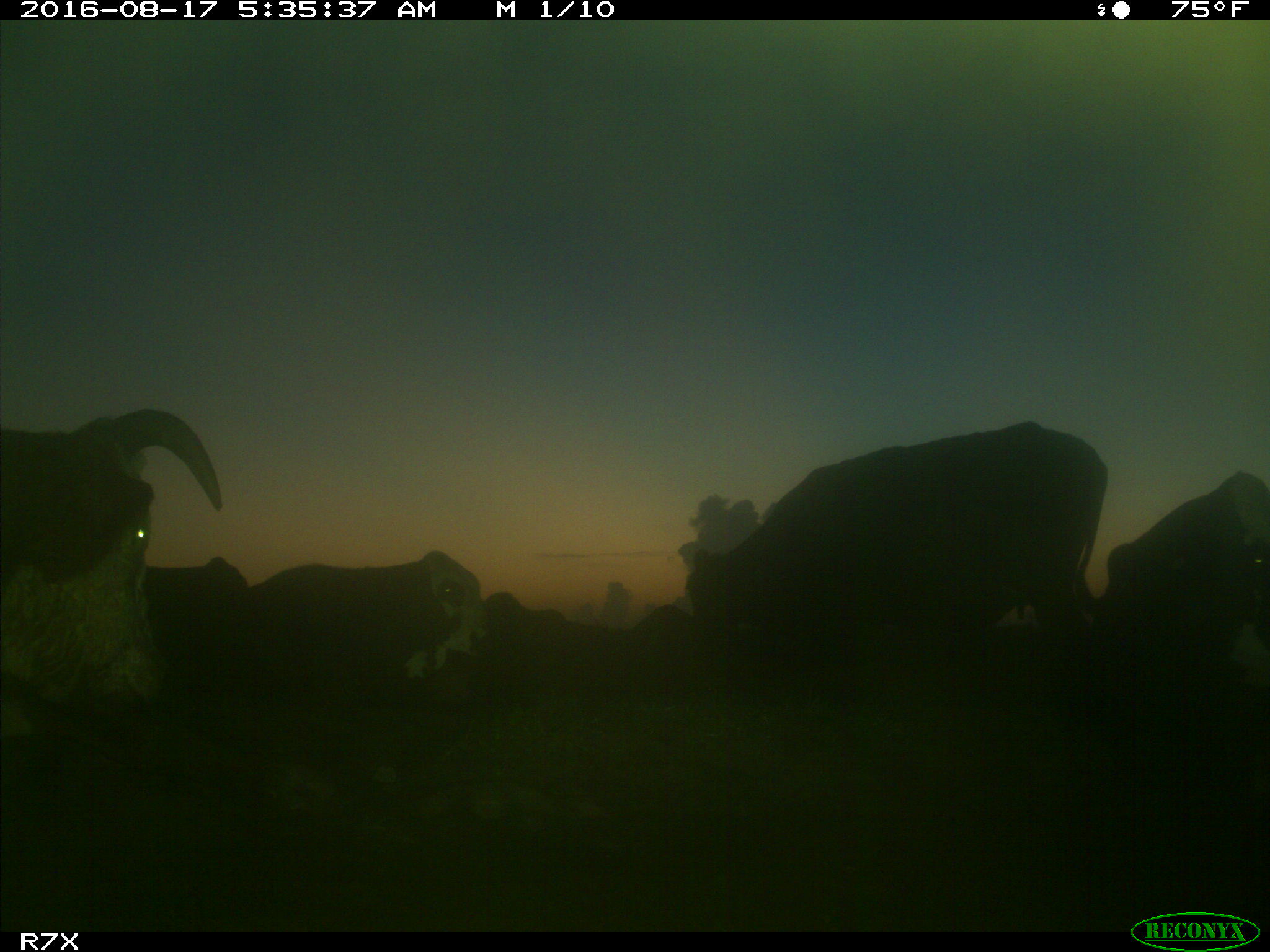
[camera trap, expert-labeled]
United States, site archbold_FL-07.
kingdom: Animalia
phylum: Chordata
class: Mammalia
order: Artiodactyla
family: Bovidae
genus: Bos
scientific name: Bos taurus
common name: domestic cow